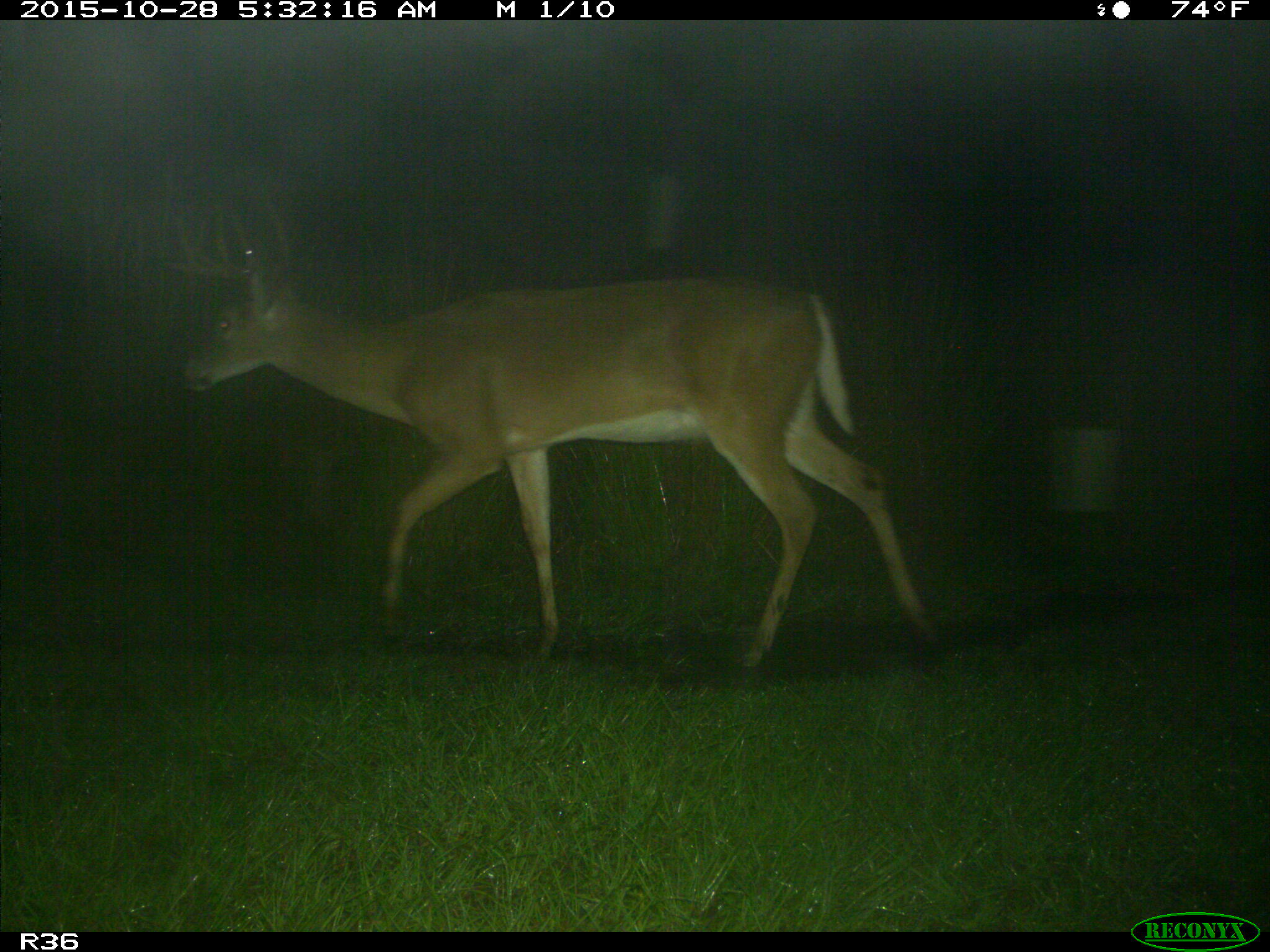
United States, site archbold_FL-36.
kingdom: Animalia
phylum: Chordata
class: Mammalia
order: Artiodactyla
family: Cervidae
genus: Odocoileus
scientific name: Odocoileus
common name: deer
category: unidentified deer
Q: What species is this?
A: Unidentified deer (deer) (Odocoileus).